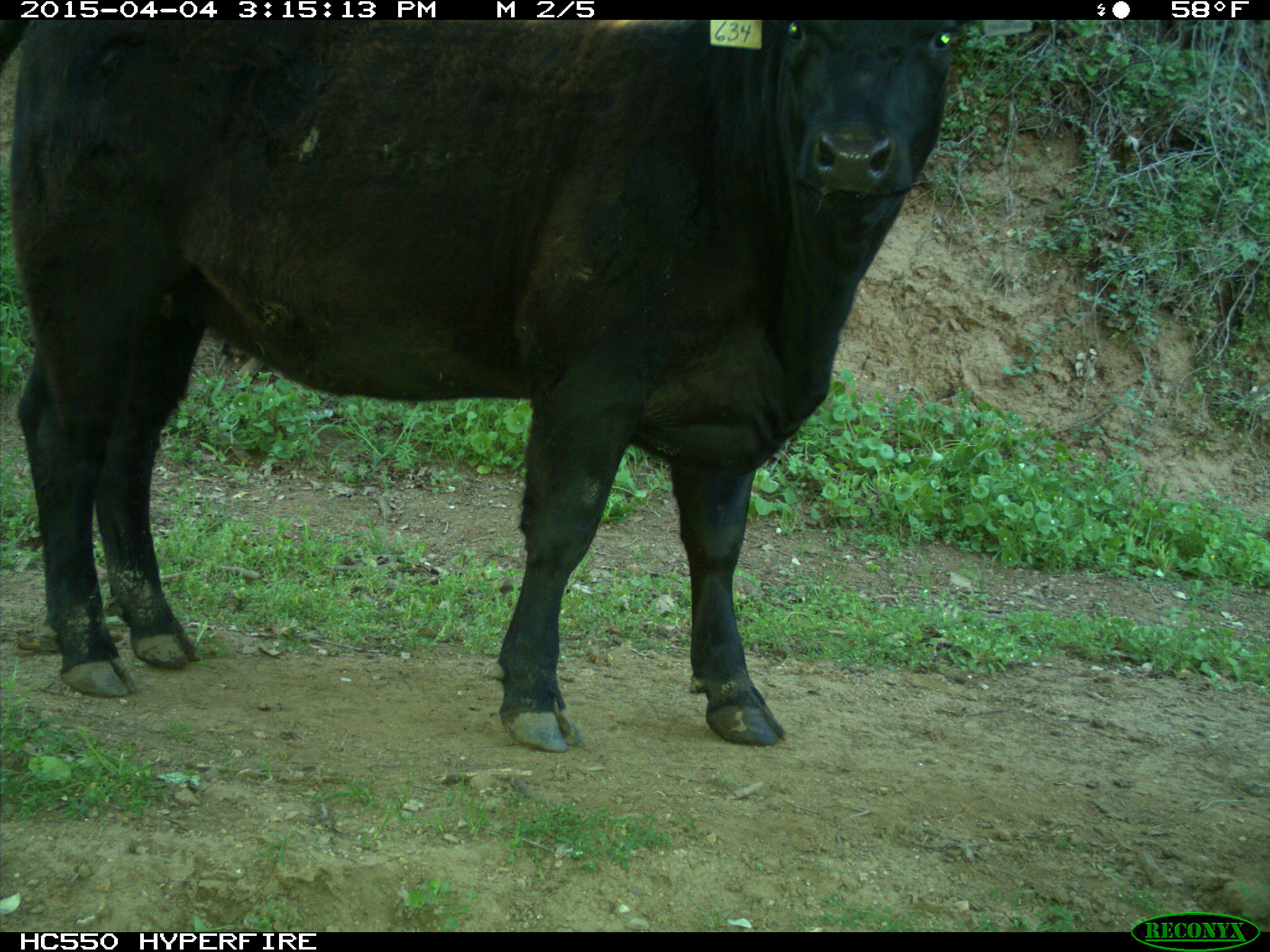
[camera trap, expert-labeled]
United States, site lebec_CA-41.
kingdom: Animalia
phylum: Chordata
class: Mammalia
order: Artiodactyla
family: Bovidae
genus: Bos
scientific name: Bos taurus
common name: domestic cow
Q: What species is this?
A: Bos taurus (domestic cow).